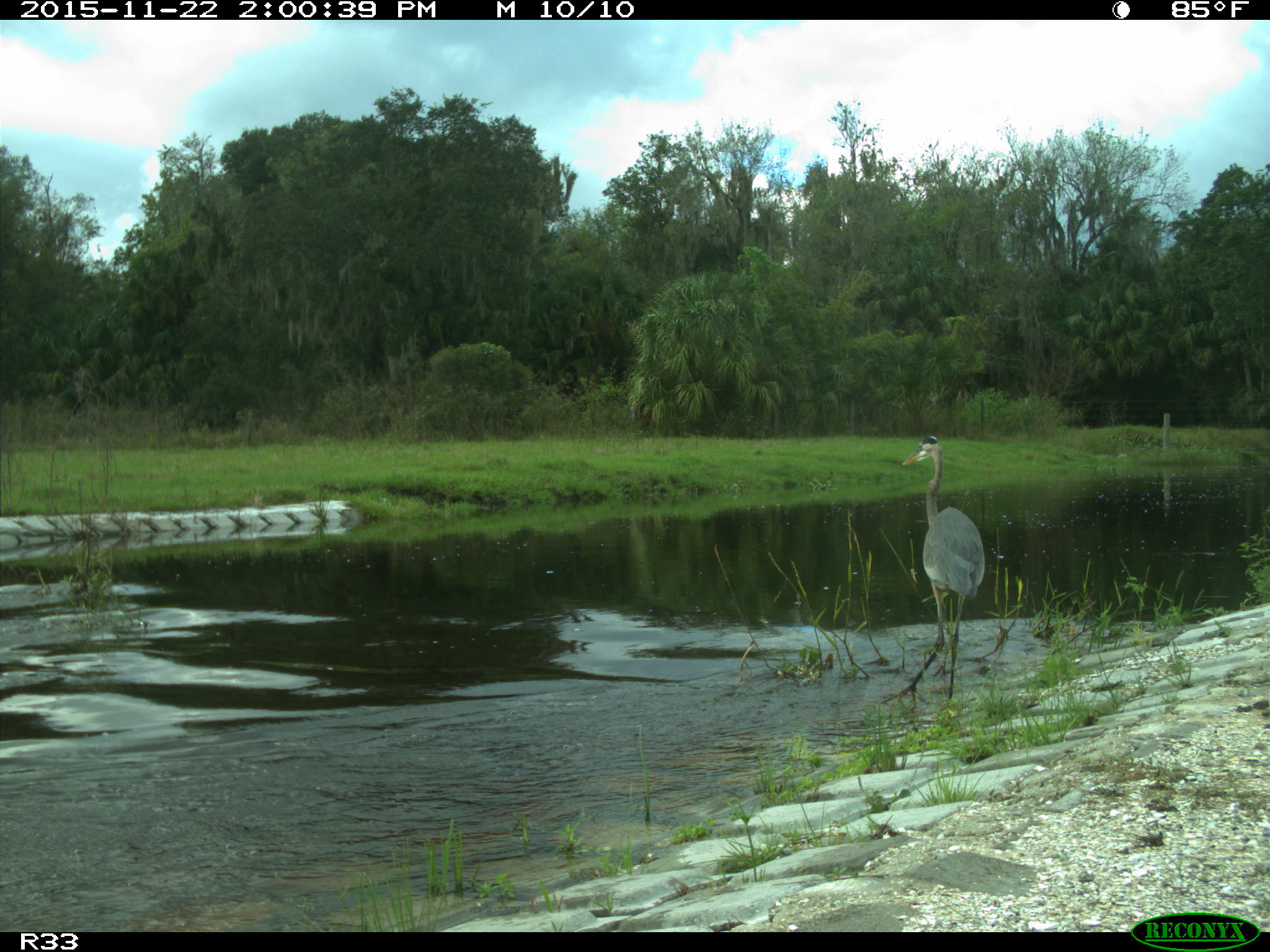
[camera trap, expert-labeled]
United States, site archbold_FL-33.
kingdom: Animalia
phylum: Chordata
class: Aves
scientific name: Aves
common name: birds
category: unidentified bird